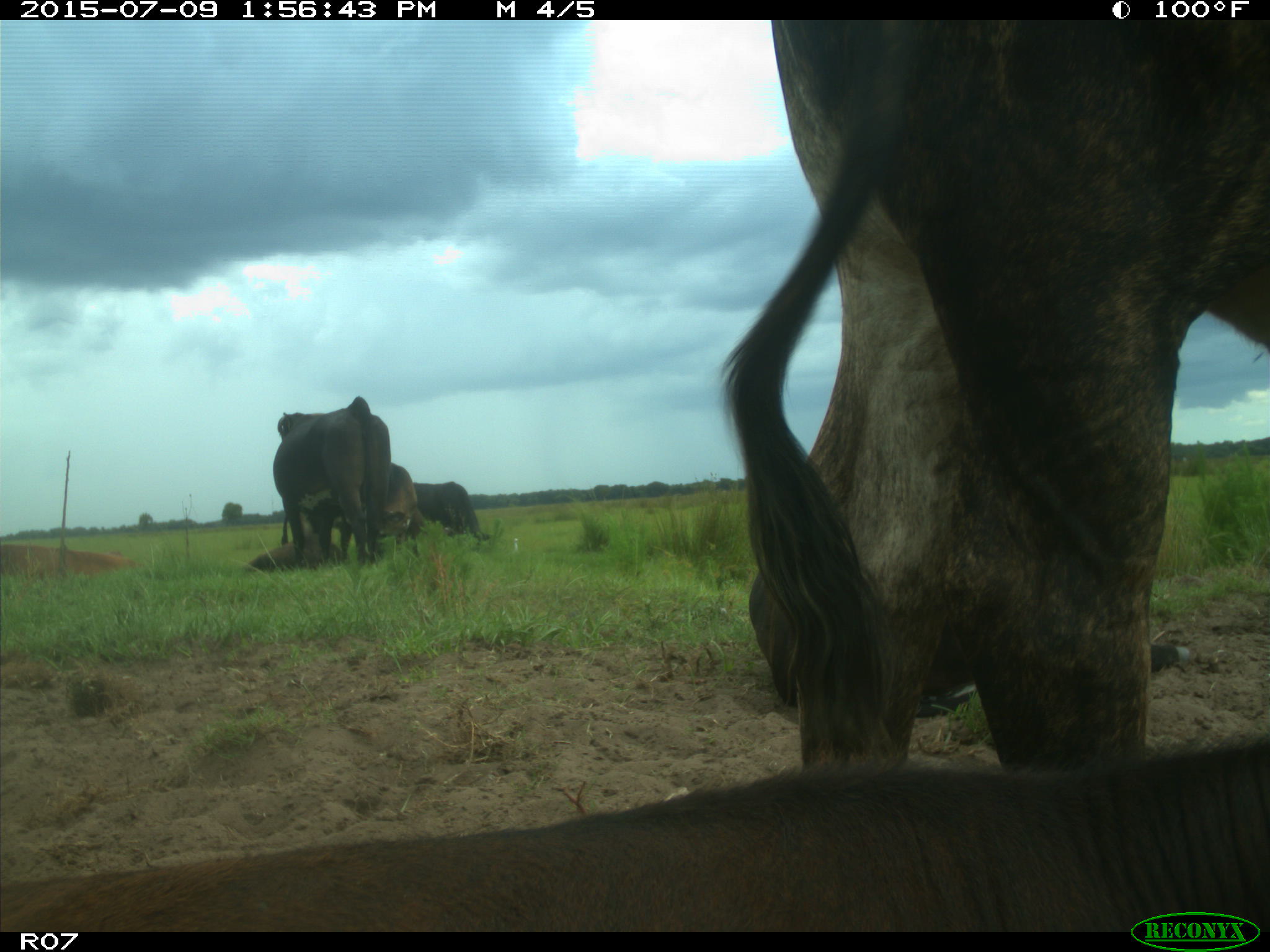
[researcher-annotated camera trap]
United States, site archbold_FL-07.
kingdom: Animalia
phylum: Chordata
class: Mammalia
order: Artiodactyla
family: Bovidae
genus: Bos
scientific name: Bos taurus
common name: domestic cow